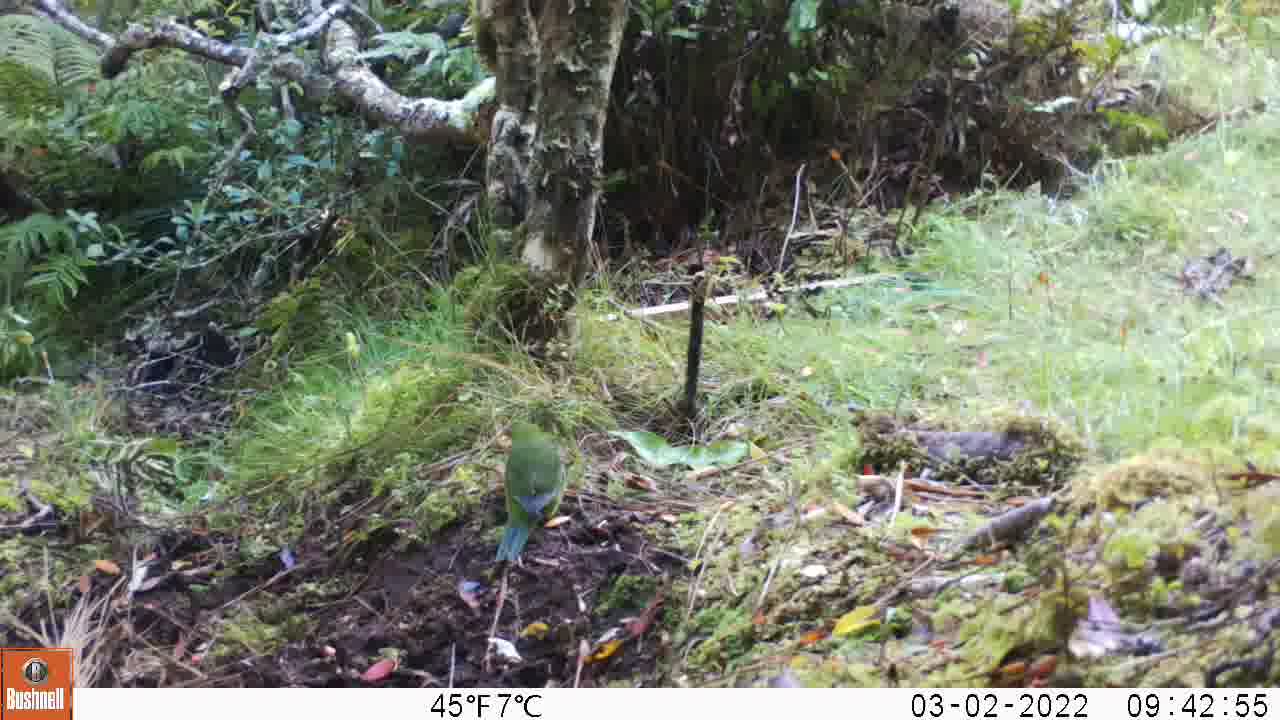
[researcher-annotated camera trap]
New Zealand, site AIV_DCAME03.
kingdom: Animalia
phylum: Chordata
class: Aves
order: Psittaciformes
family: Psittaculidae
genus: Cyanoramphus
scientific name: Cyanoramphus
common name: parakeet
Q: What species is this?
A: Parakeet (Cyanoramphus).